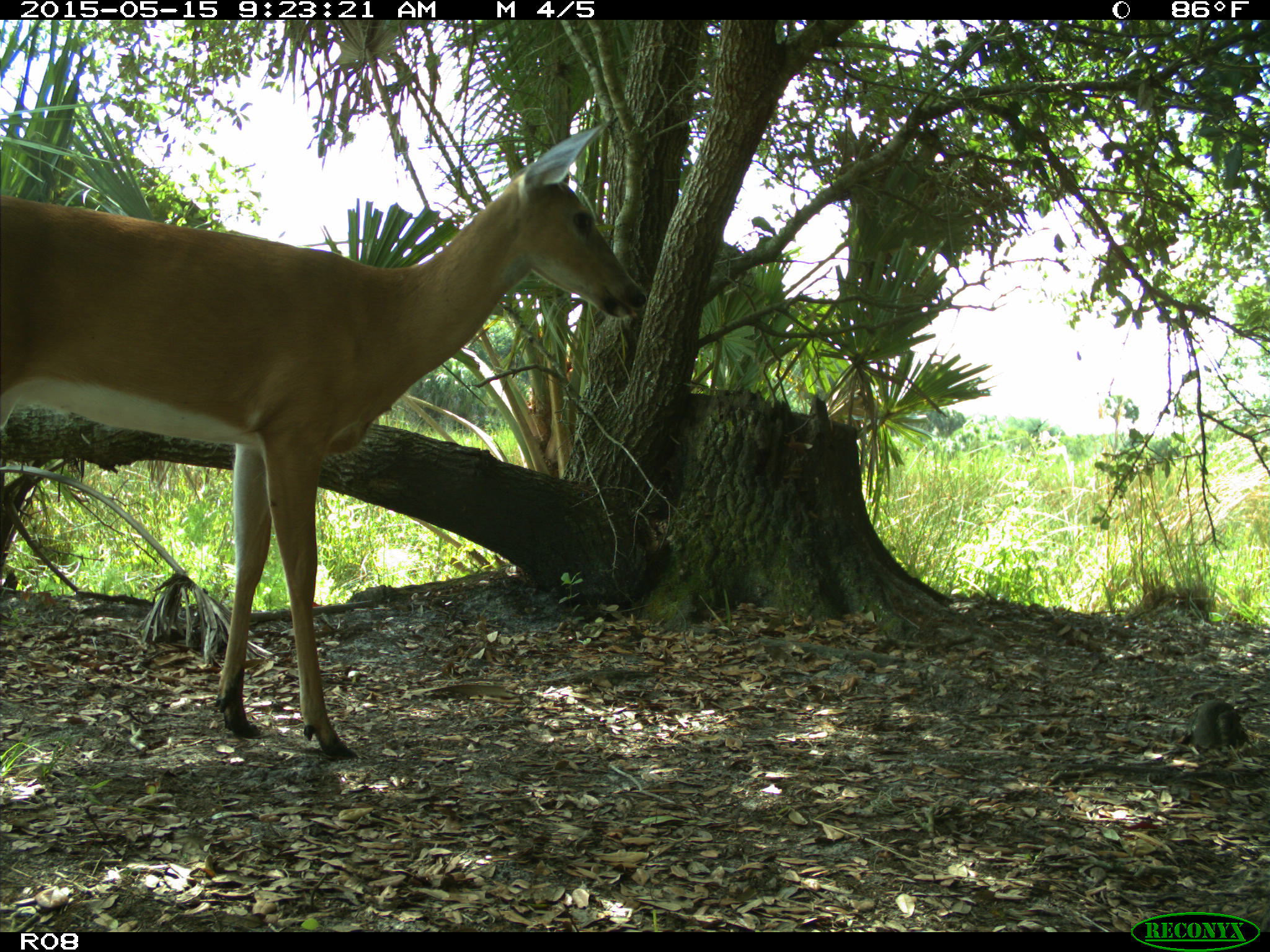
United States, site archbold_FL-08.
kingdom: Animalia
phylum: Chordata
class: Mammalia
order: Artiodactyla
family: Cervidae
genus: Odocoileus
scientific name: Odocoileus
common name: deer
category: unidentified deer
Unidentified deer (deer) (Odocoileus).